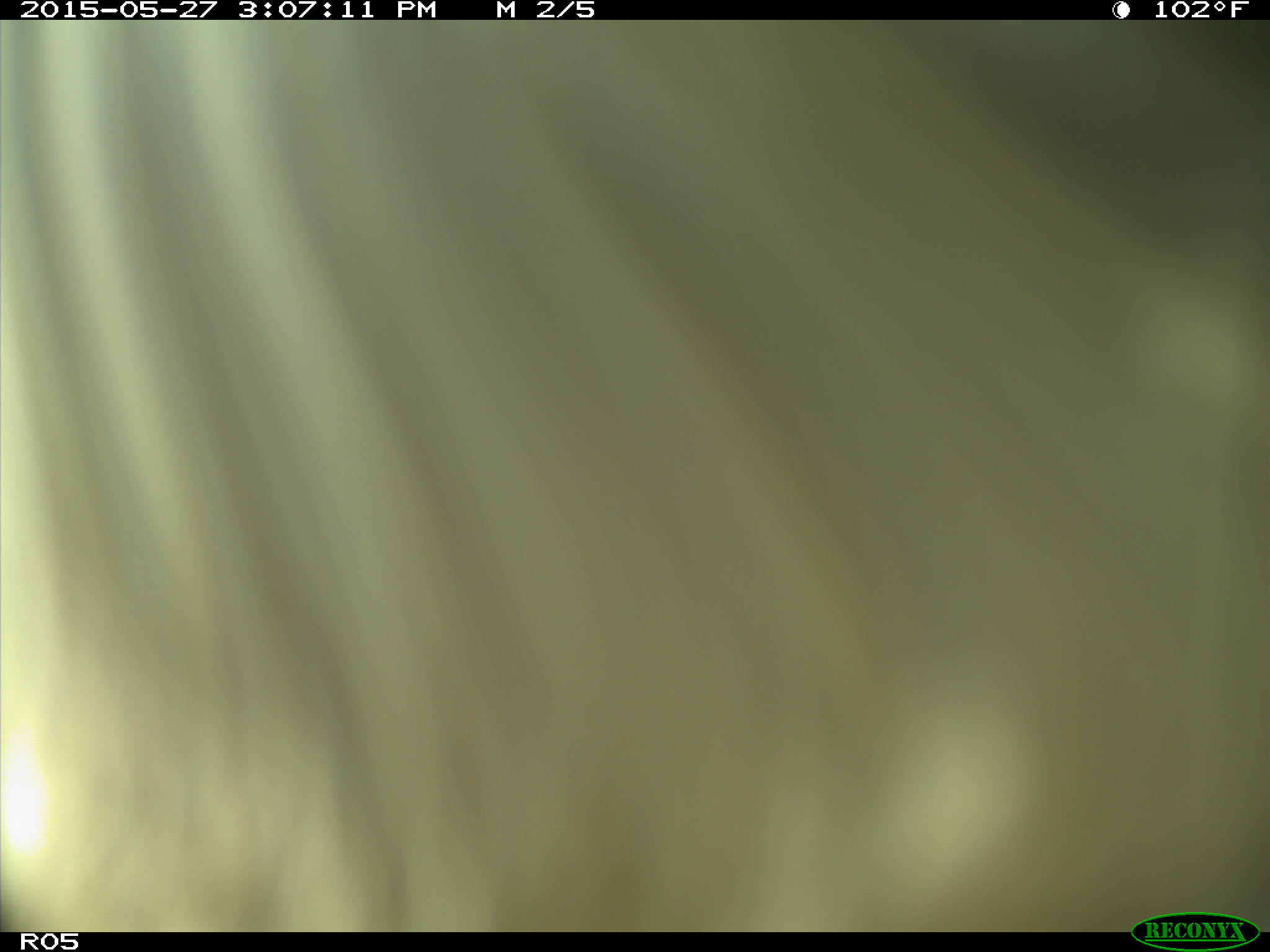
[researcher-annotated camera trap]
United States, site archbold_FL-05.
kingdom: Animalia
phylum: Chordata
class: Mammalia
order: Artiodactyla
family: Bovidae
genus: Bos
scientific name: Bos taurus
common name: domestic cow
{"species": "Bos taurus (domestic cow)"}